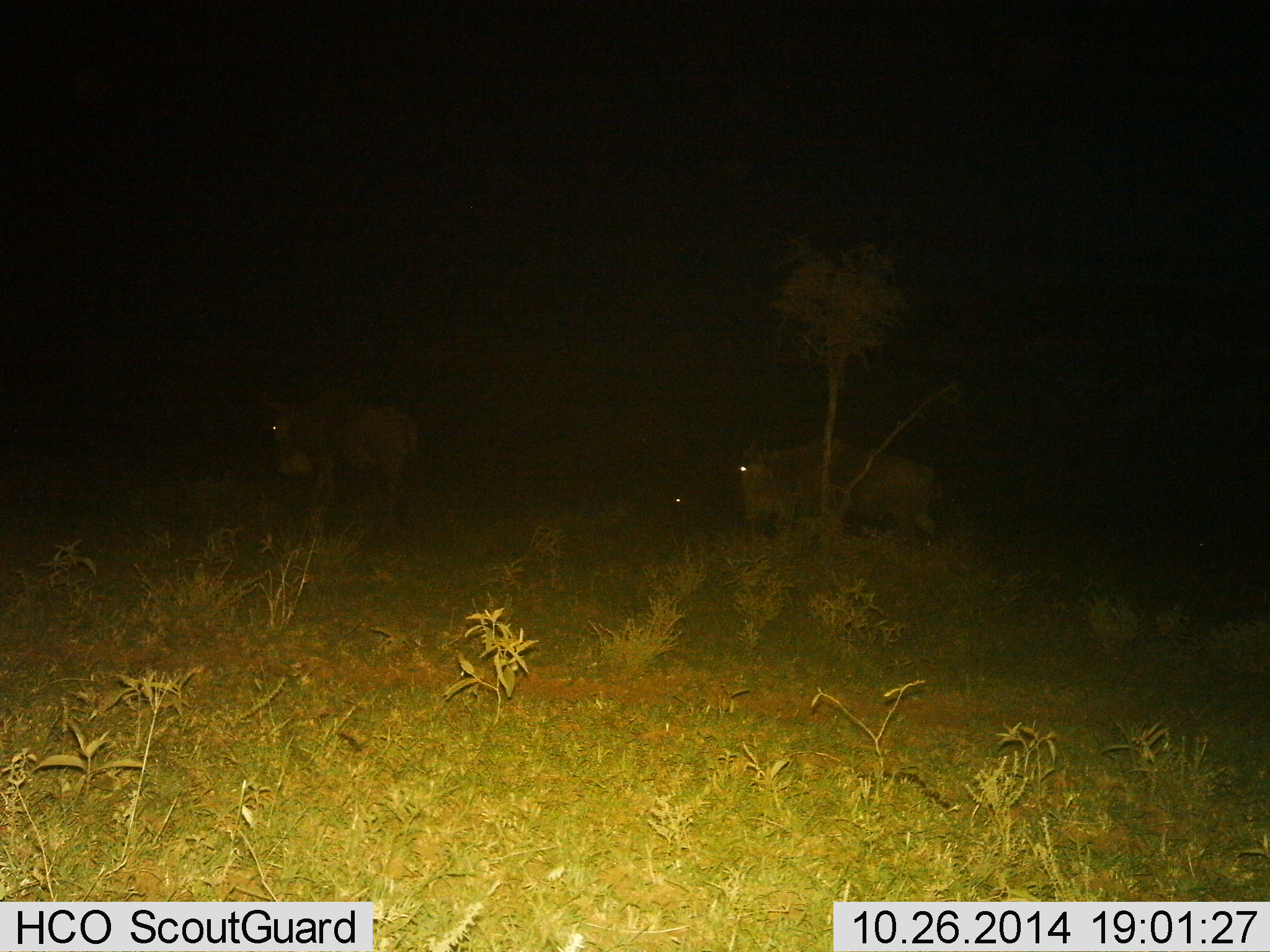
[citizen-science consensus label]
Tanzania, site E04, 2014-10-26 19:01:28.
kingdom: Animalia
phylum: Chordata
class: Mammalia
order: Artiodactyla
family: Bovidae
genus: Connochaetes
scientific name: Connochaetes taurinus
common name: blue wildebeest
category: wildebeest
Wildebeest (blue wildebeest) (Connochaetes taurinus), count 2. Behavior (volunteer vote fractions): standing 50%, resting 10%, moving 50%, interacting 0%. Young present (vote fraction): 0%. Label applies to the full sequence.